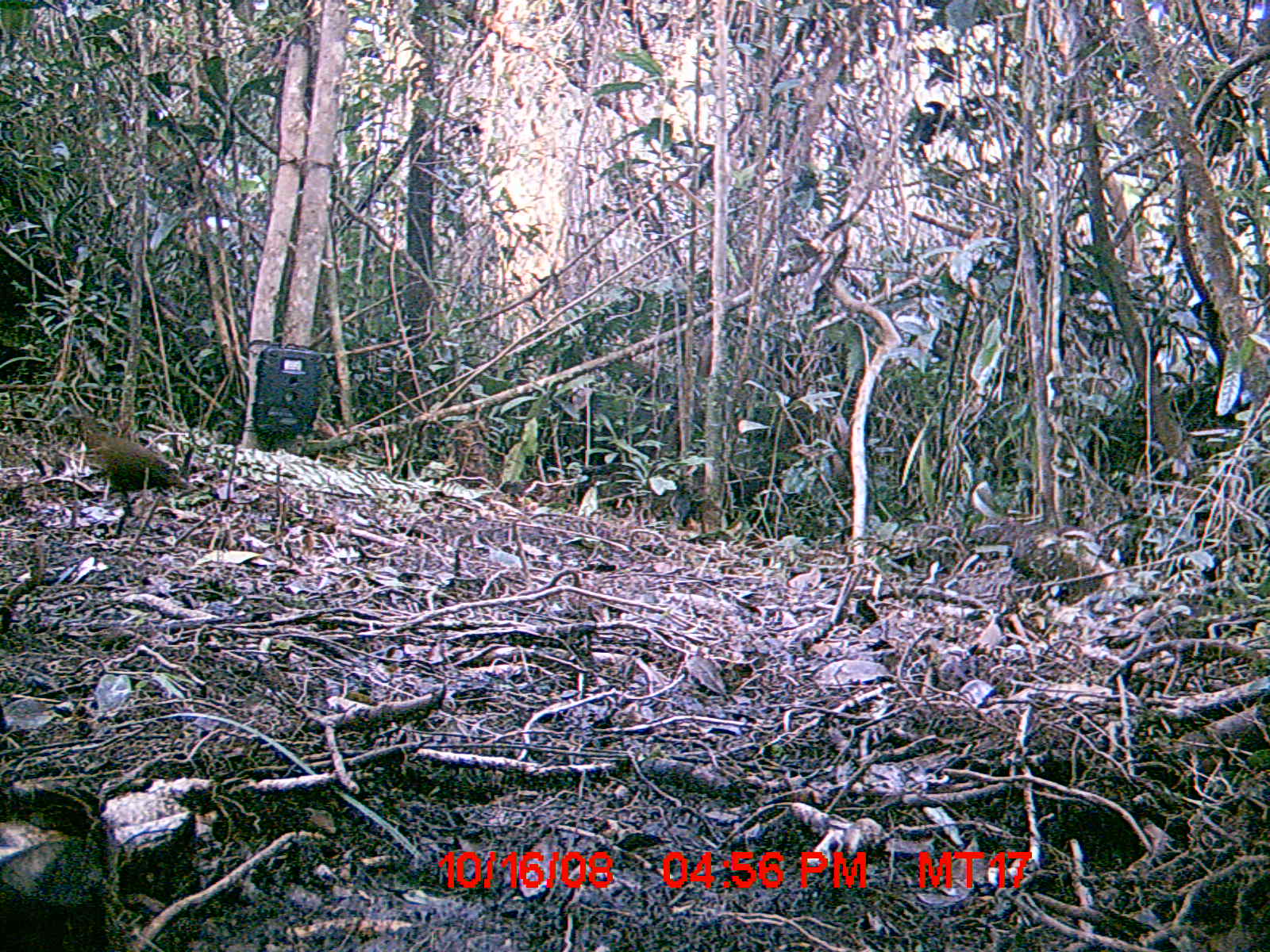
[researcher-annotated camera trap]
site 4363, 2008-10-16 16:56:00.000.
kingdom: Animalia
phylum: Chordata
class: Aves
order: Gruiformes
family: Sarothruridae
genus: Mentocrex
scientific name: Mentocrex kioloides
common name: madagascar wood rail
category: canirallus kioloides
Canirallus kioloides (madagascar wood rail) (Mentocrex kioloides), count 1.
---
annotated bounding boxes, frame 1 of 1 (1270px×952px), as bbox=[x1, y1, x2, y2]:
canirallus kioloides: bbox=[66, 411, 190, 515]